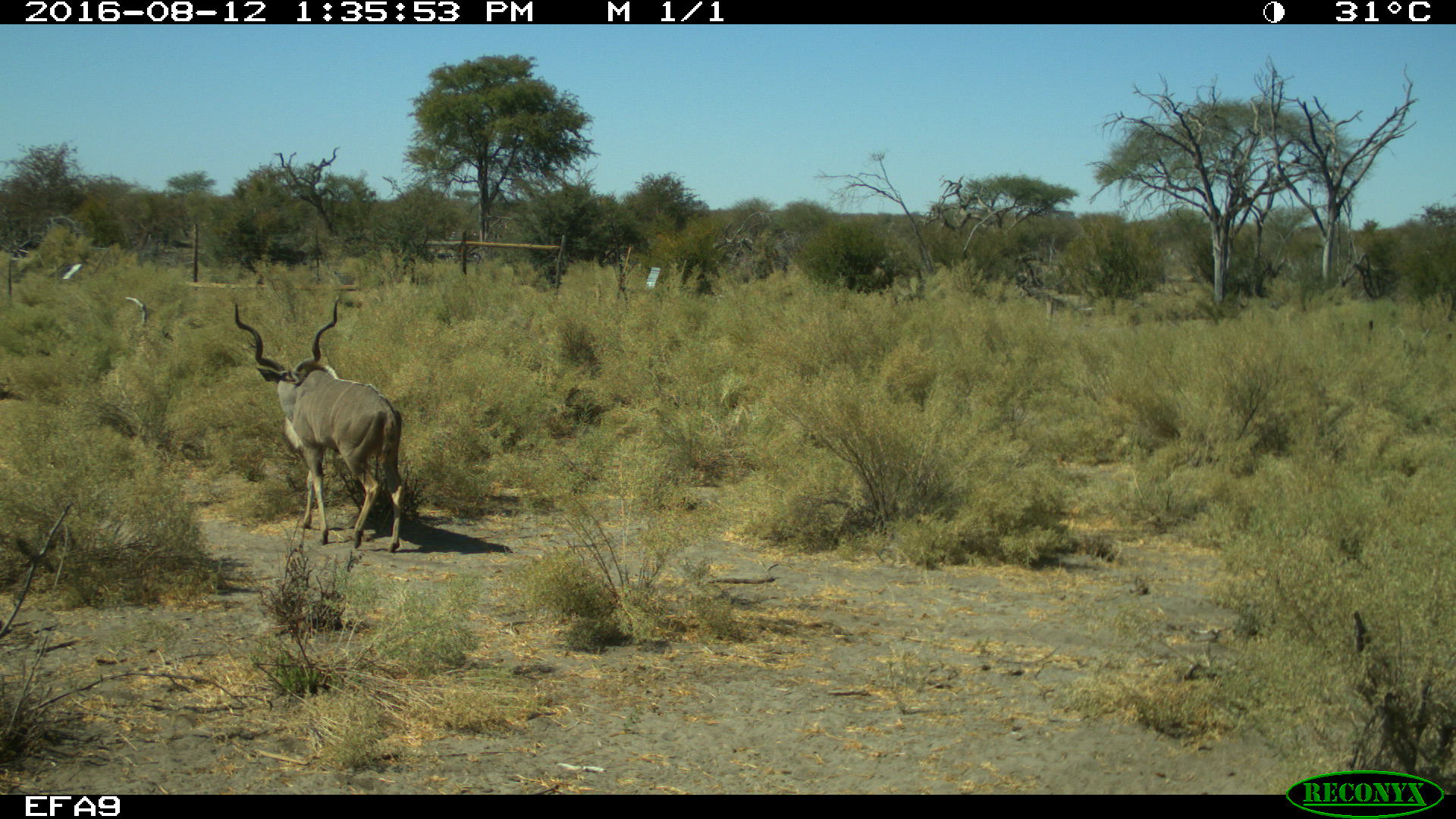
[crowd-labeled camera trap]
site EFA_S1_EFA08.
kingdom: Animalia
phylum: Chordata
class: Mammalia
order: Artiodactyla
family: Bovidae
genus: Tragelaphus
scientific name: Tragelaphus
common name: kudu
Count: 1.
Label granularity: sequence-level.